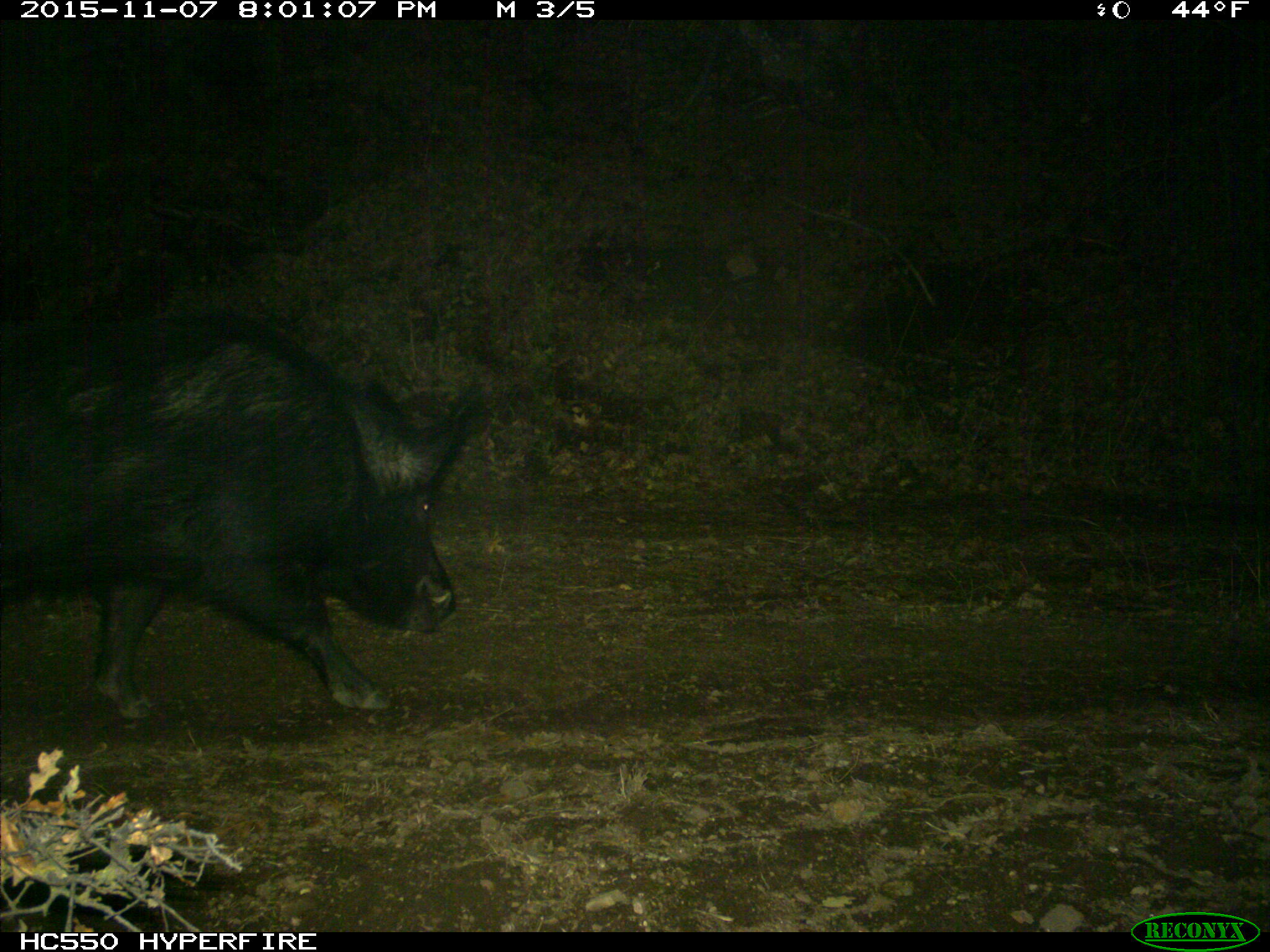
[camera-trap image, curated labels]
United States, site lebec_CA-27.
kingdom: Animalia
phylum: Chordata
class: Mammalia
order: Artiodactyla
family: Suidae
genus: Sus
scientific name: Sus scrofa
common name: wild boar